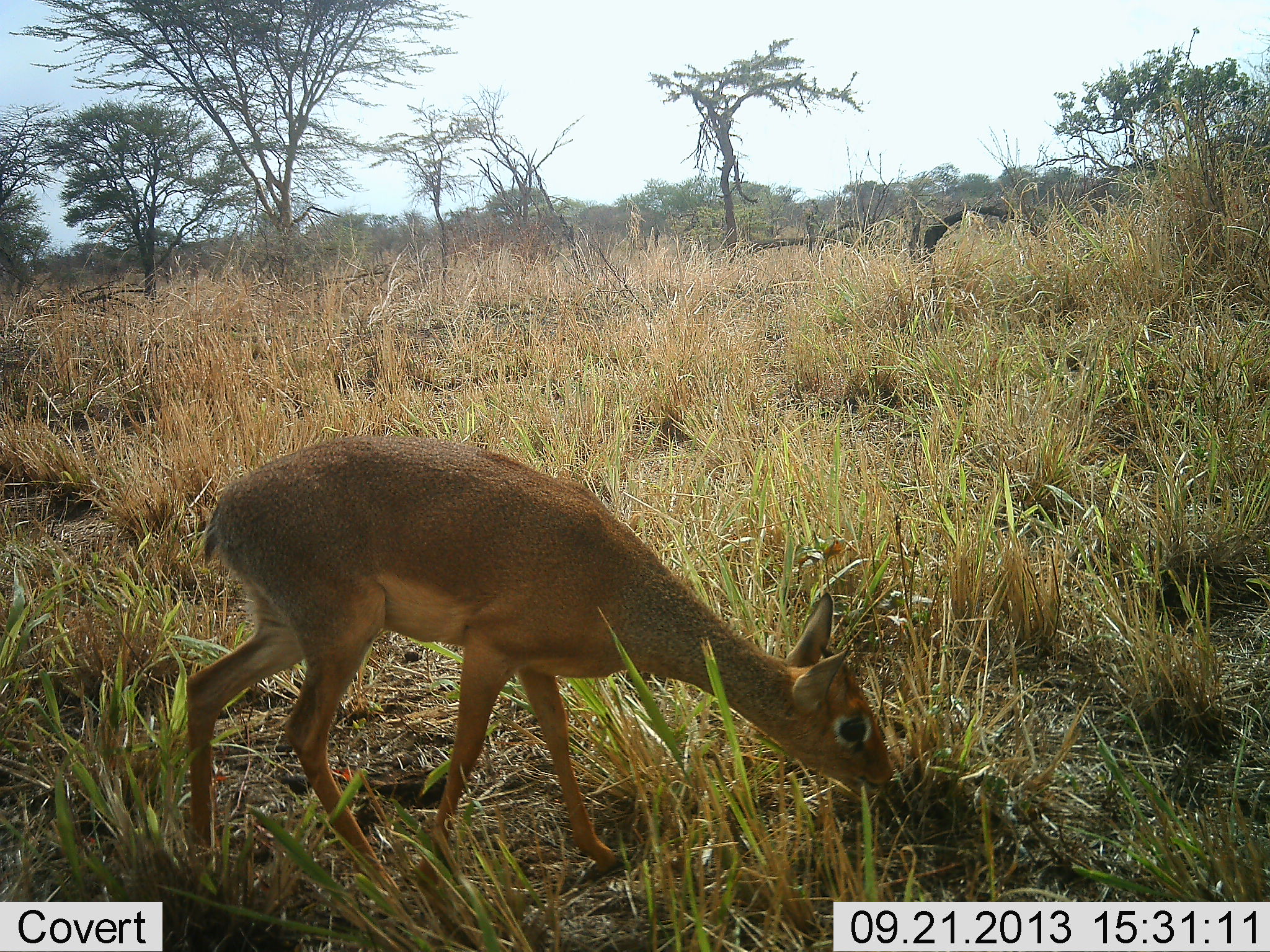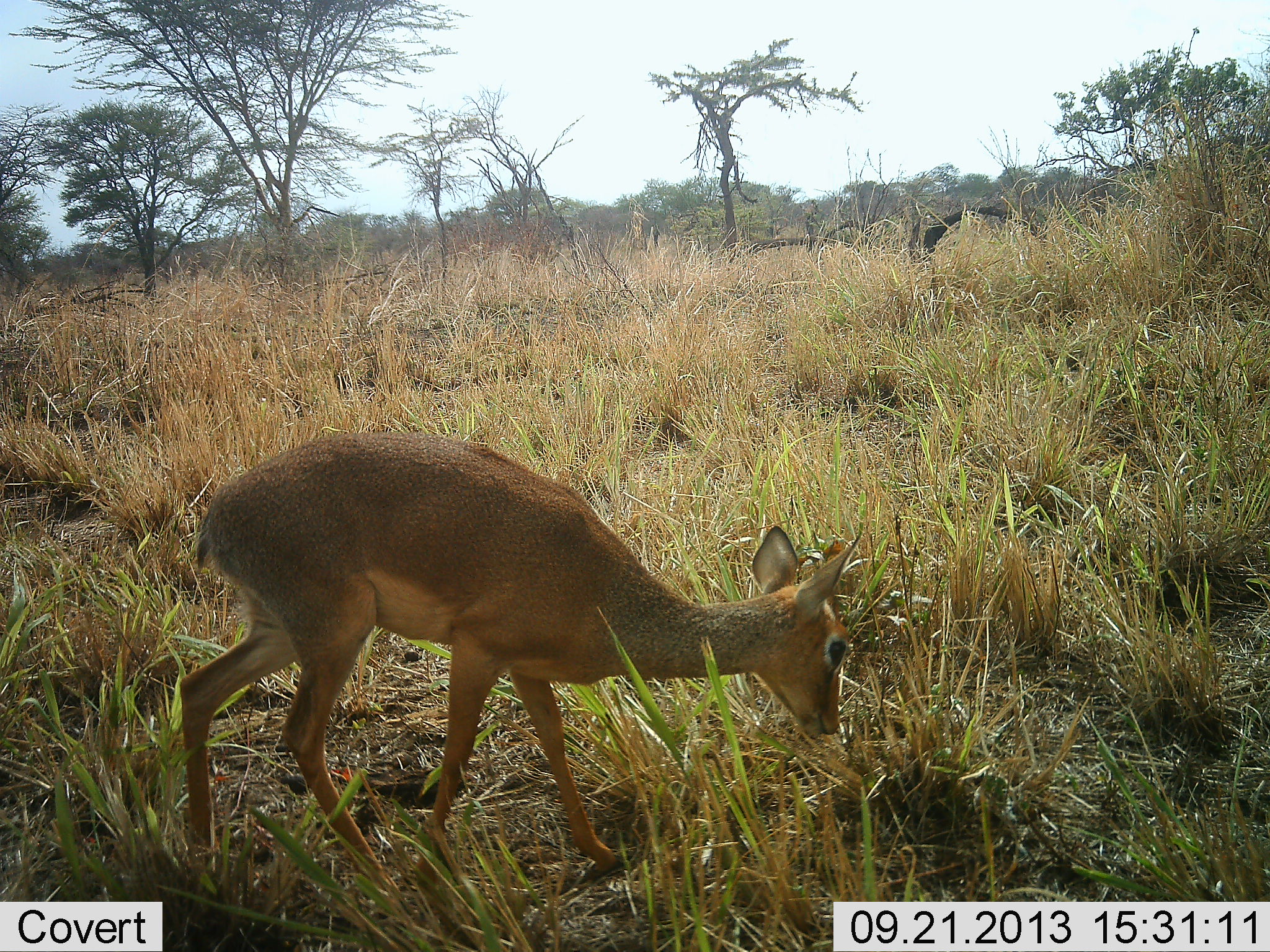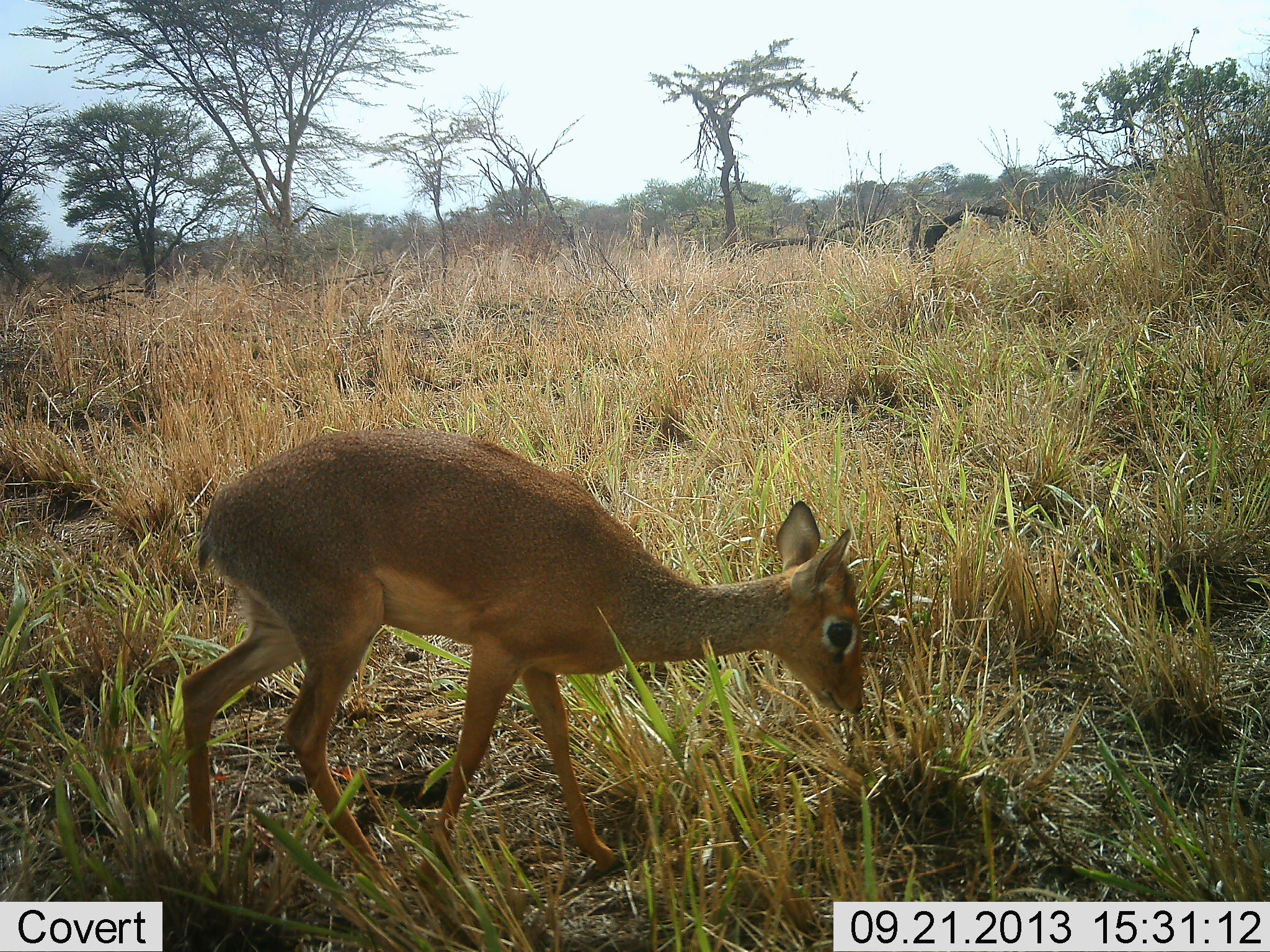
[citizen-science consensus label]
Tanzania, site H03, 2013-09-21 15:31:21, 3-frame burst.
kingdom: Animalia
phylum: Chordata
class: Mammalia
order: Artiodactyla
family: Bovidae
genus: Madoqua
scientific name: Madoqua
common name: dikdik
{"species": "dikdik (Madoqua)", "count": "1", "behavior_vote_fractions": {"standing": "45%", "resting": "0%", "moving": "0%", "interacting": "0%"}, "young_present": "0%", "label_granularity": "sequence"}